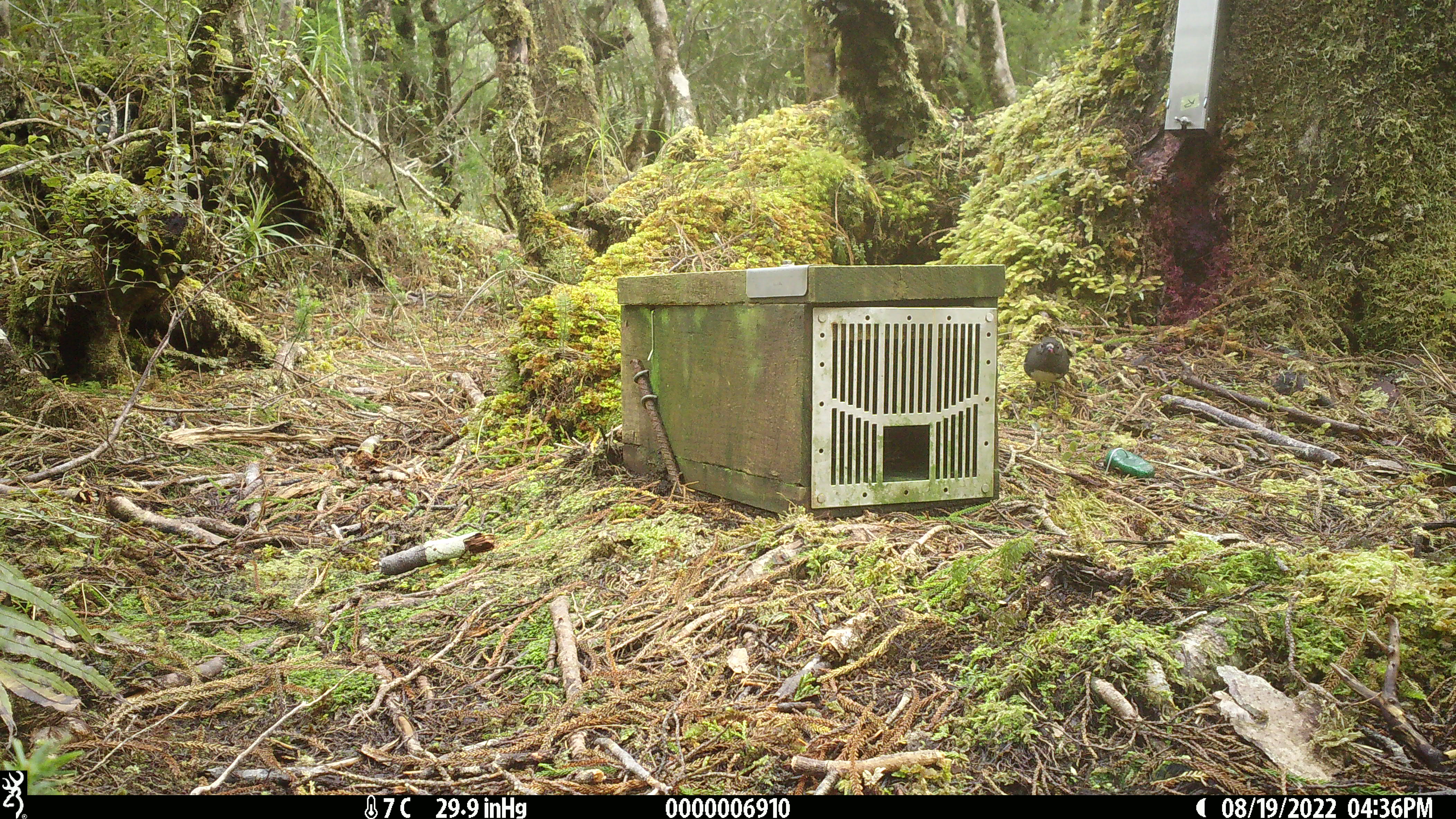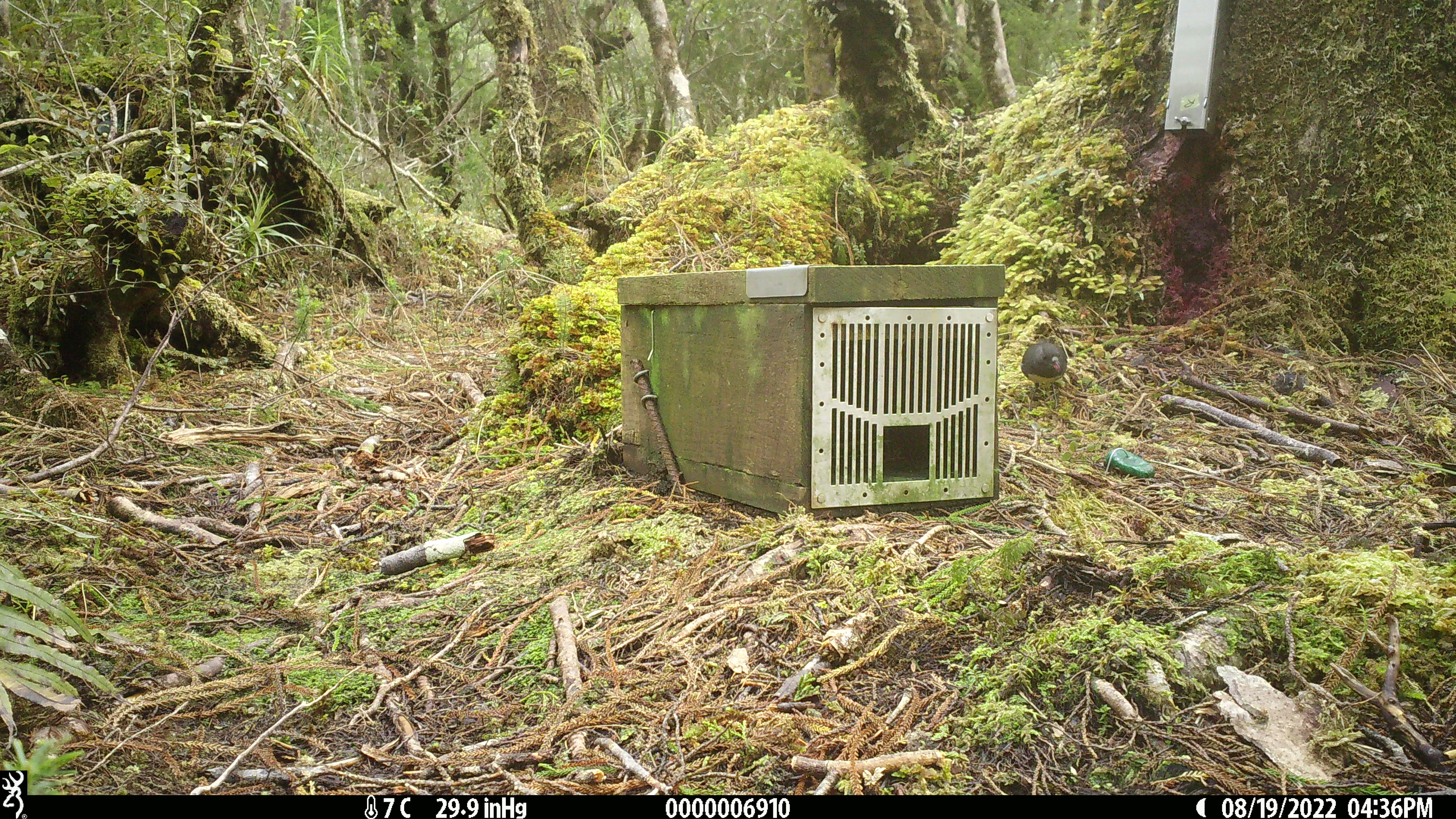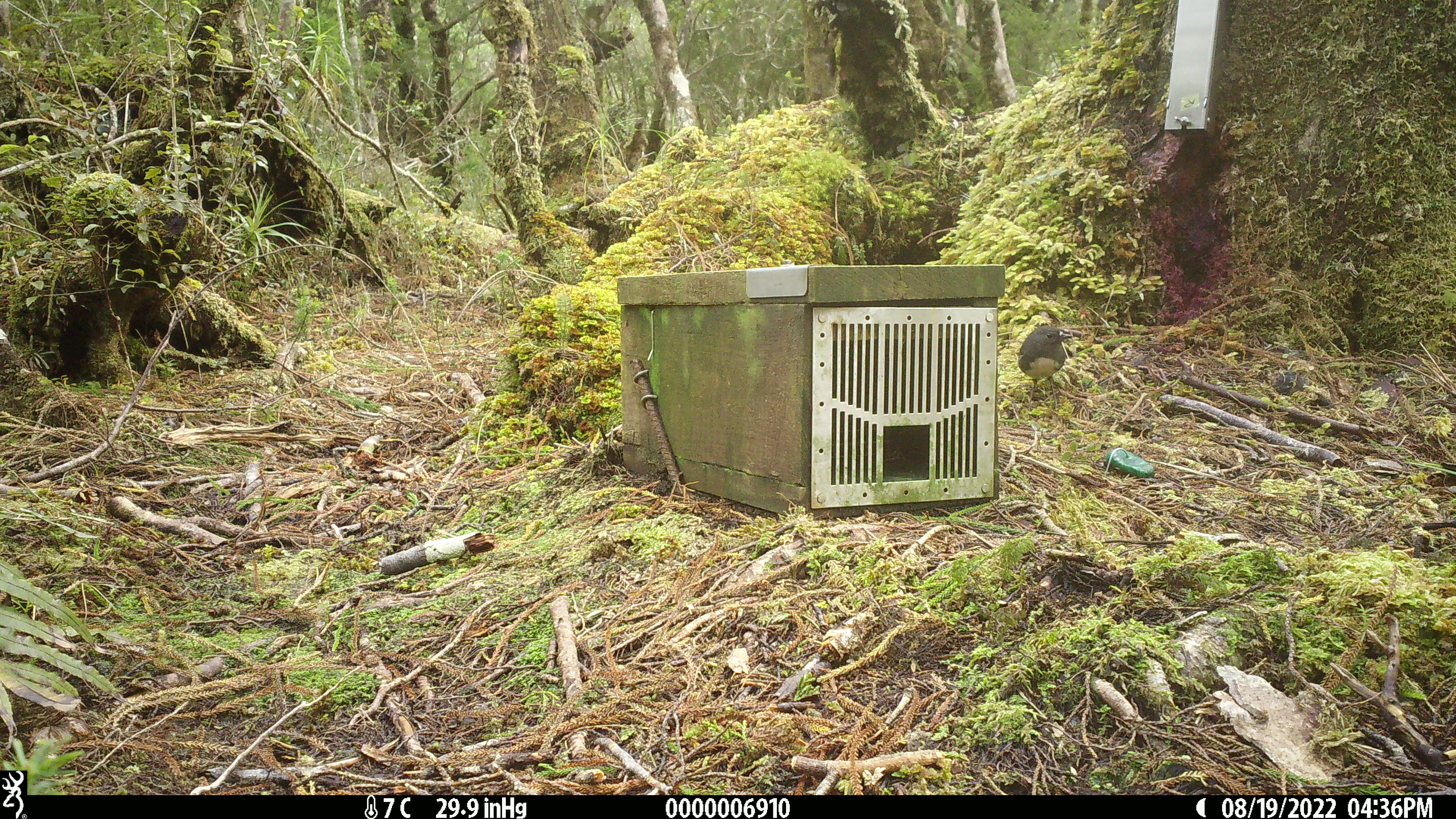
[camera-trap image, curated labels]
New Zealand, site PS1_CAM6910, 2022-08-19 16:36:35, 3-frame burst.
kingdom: Animalia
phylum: Chordata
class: Aves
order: Passeriformes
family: Petroicidae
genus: Petroica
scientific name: Petroica australis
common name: new zealand robin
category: robin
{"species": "robin (new zealand robin) (Petroica australis)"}